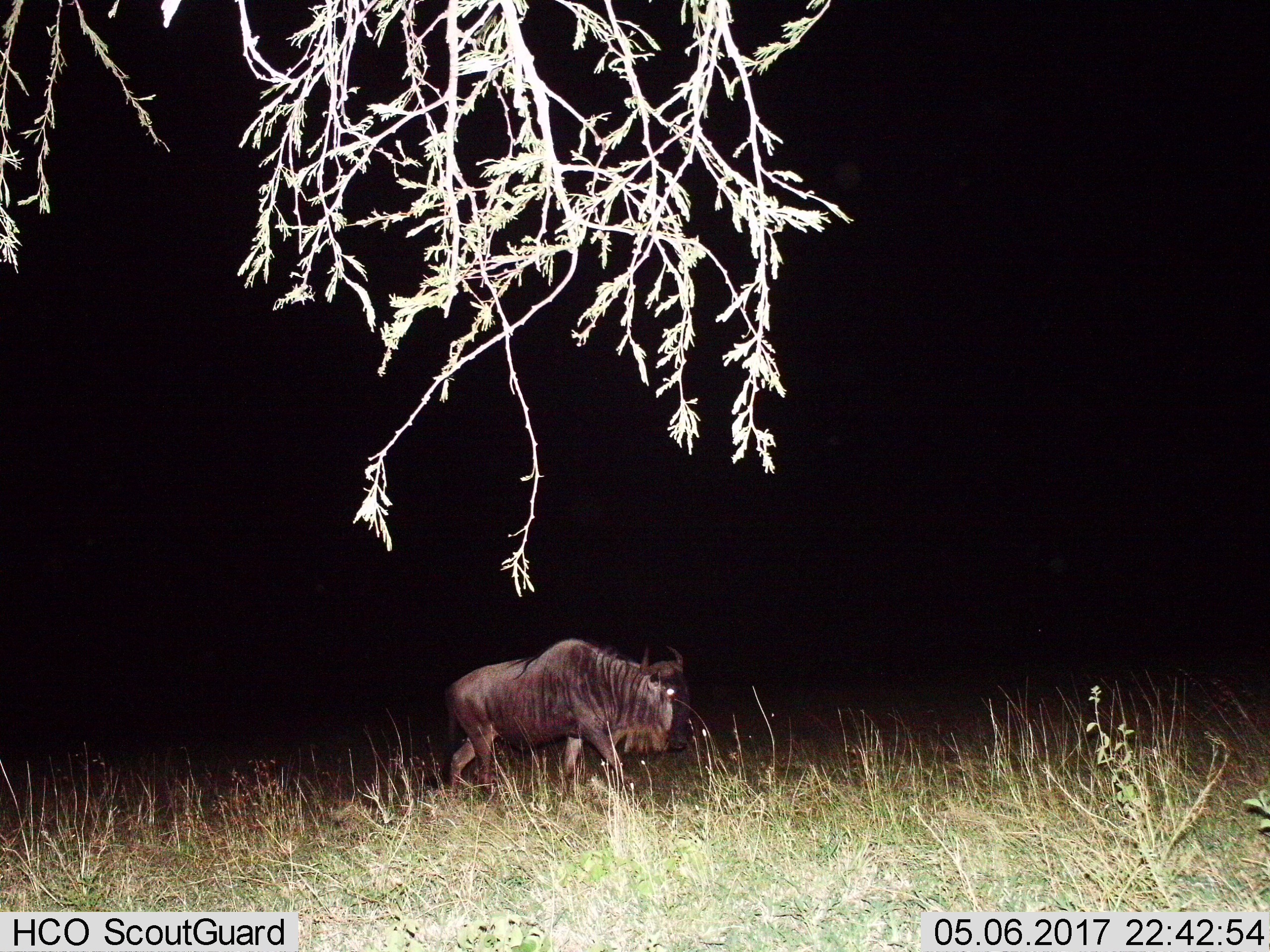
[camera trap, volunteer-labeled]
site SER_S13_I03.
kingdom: Animalia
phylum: Chordata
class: Mammalia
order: Artiodactyla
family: Bovidae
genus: Connochaetes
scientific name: Connochaetes taurinus taurinus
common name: blue wildebeest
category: wildebeestblue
Wildebeestblue (blue wildebeest) (Connochaetes taurinus taurinus), count 1. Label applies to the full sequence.